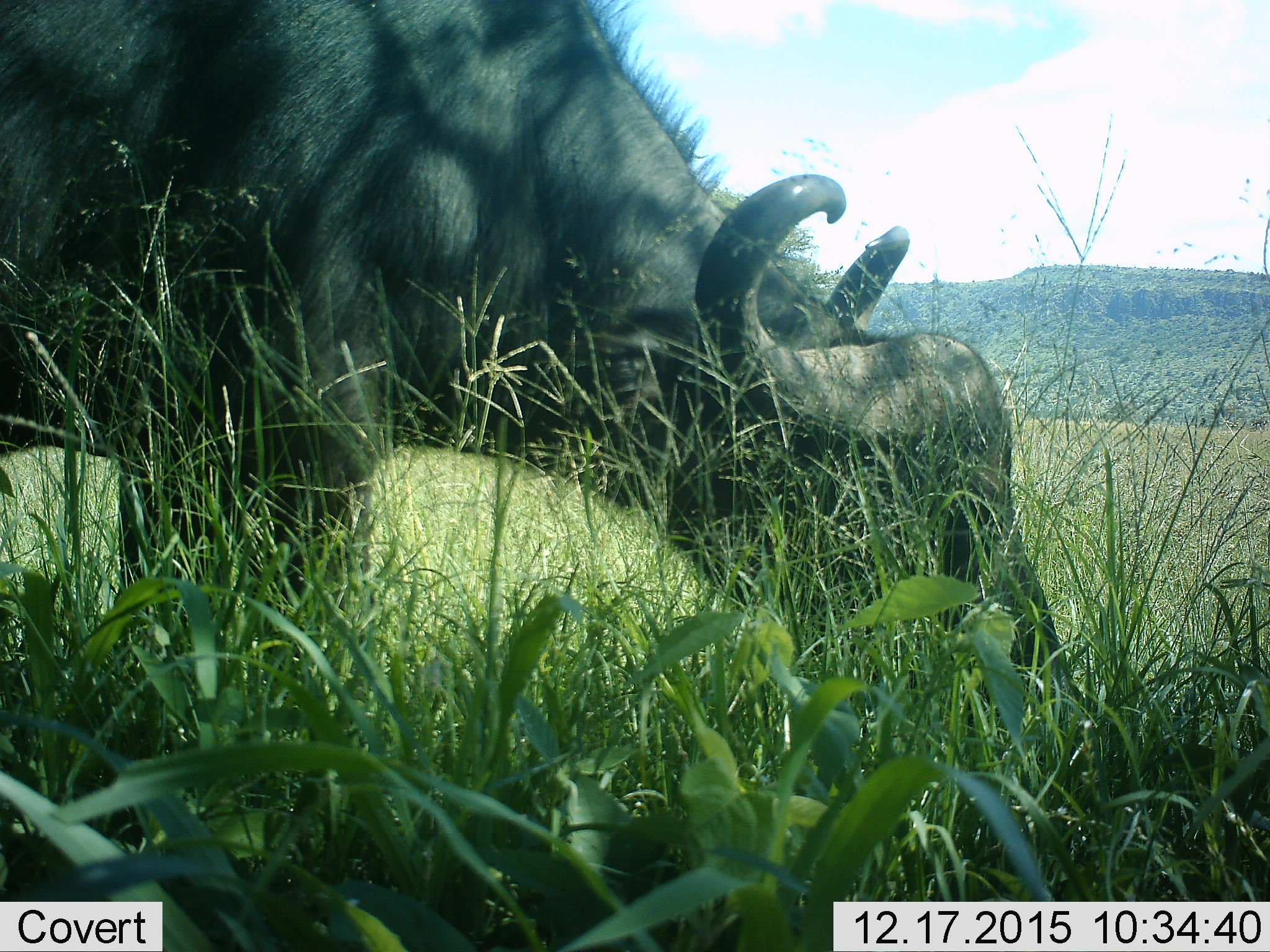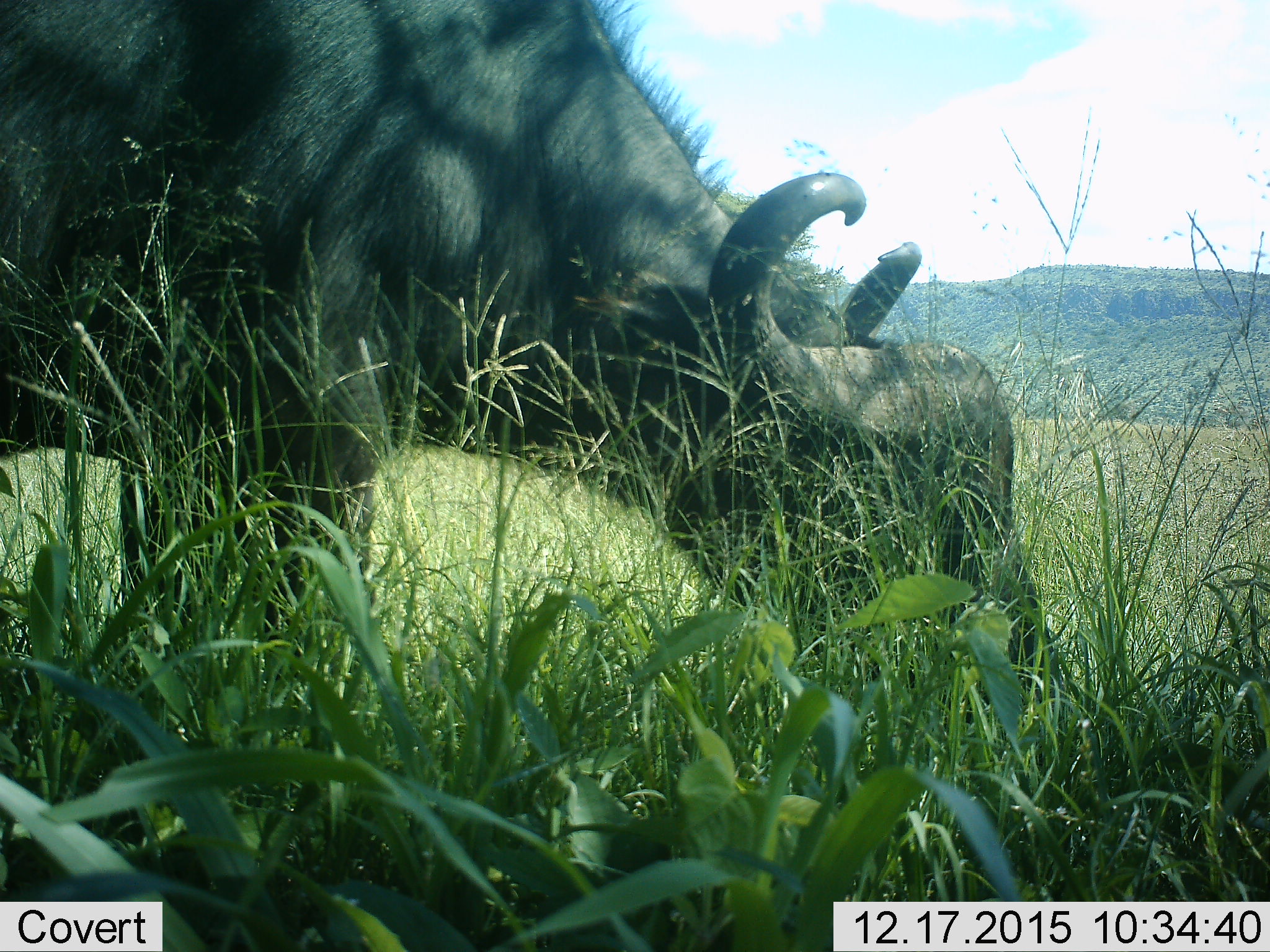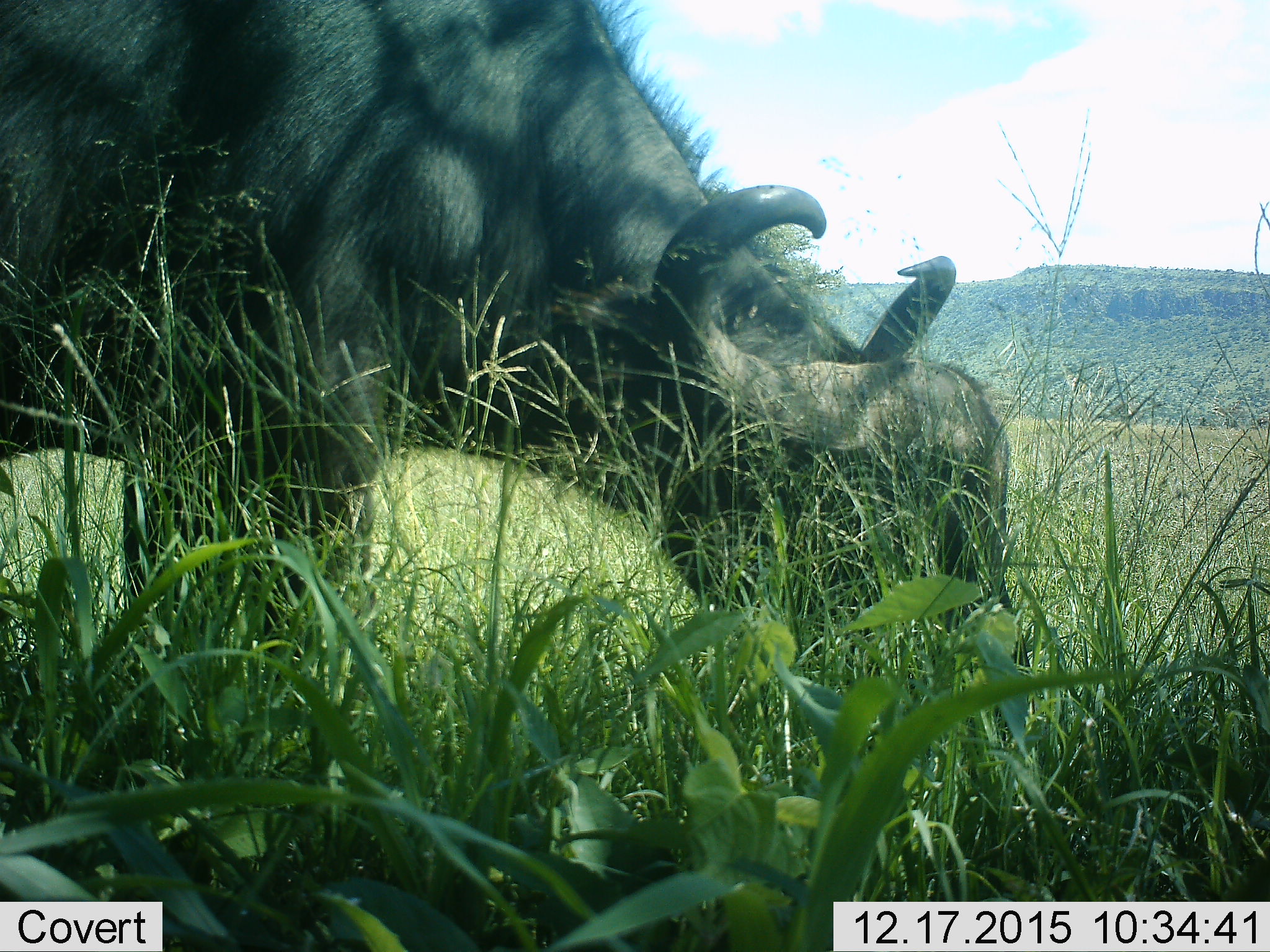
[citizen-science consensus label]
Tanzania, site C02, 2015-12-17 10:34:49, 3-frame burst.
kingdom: Animalia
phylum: Chordata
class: Mammalia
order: Artiodactyla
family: Bovidae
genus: Syncerus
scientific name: Syncerus caffer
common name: cape buffalo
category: buffalo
Buffalo (cape buffalo) (Syncerus caffer), count 1. Behavior (volunteer vote fractions): standing 26%, resting 0%, moving 5%, interacting 0%. Young present (vote fraction): 0%. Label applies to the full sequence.